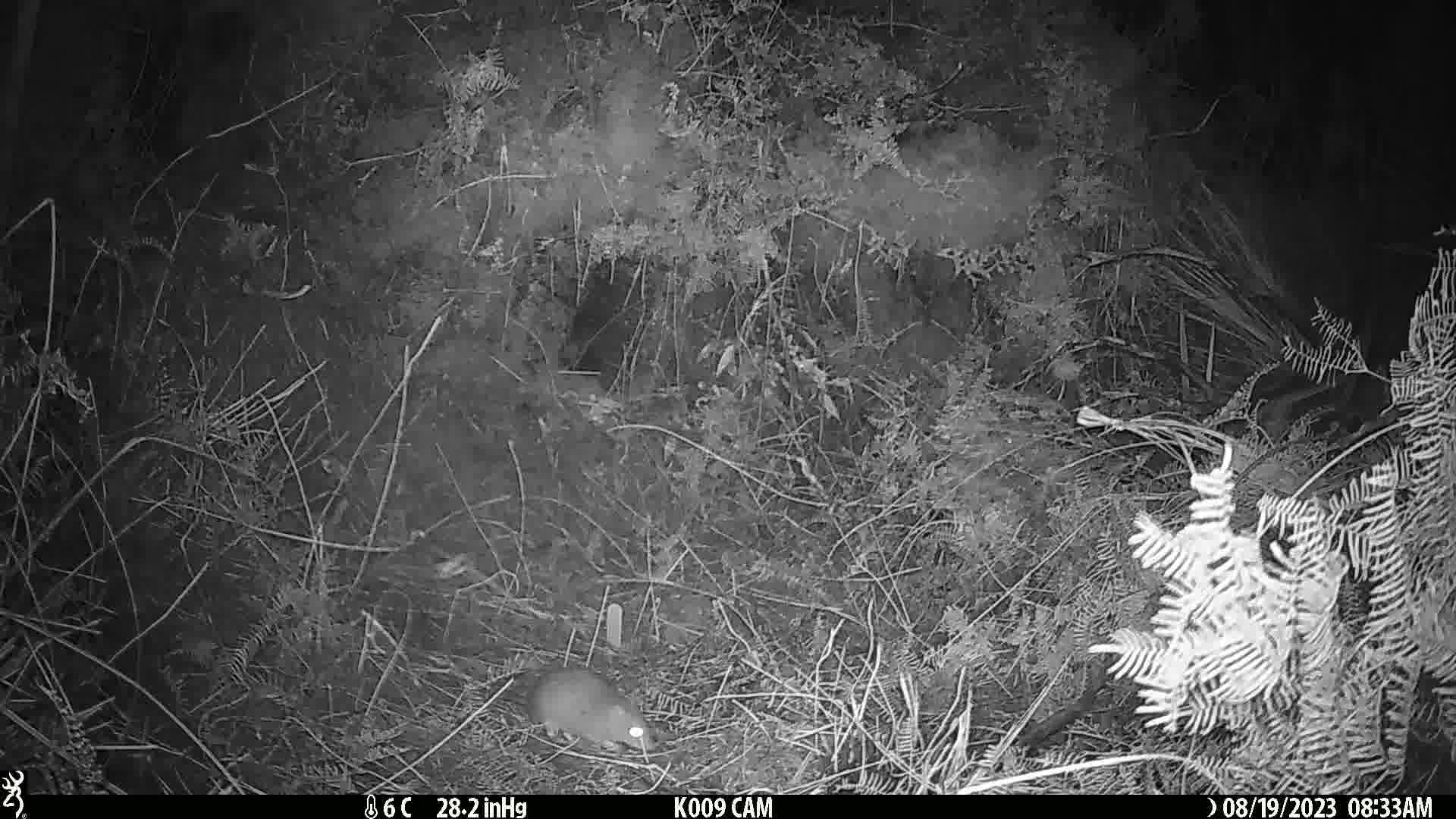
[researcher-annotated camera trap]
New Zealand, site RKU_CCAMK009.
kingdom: Animalia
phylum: Chordata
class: Mammalia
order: Rodentia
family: Muridae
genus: Rattus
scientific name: Rattus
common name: rat